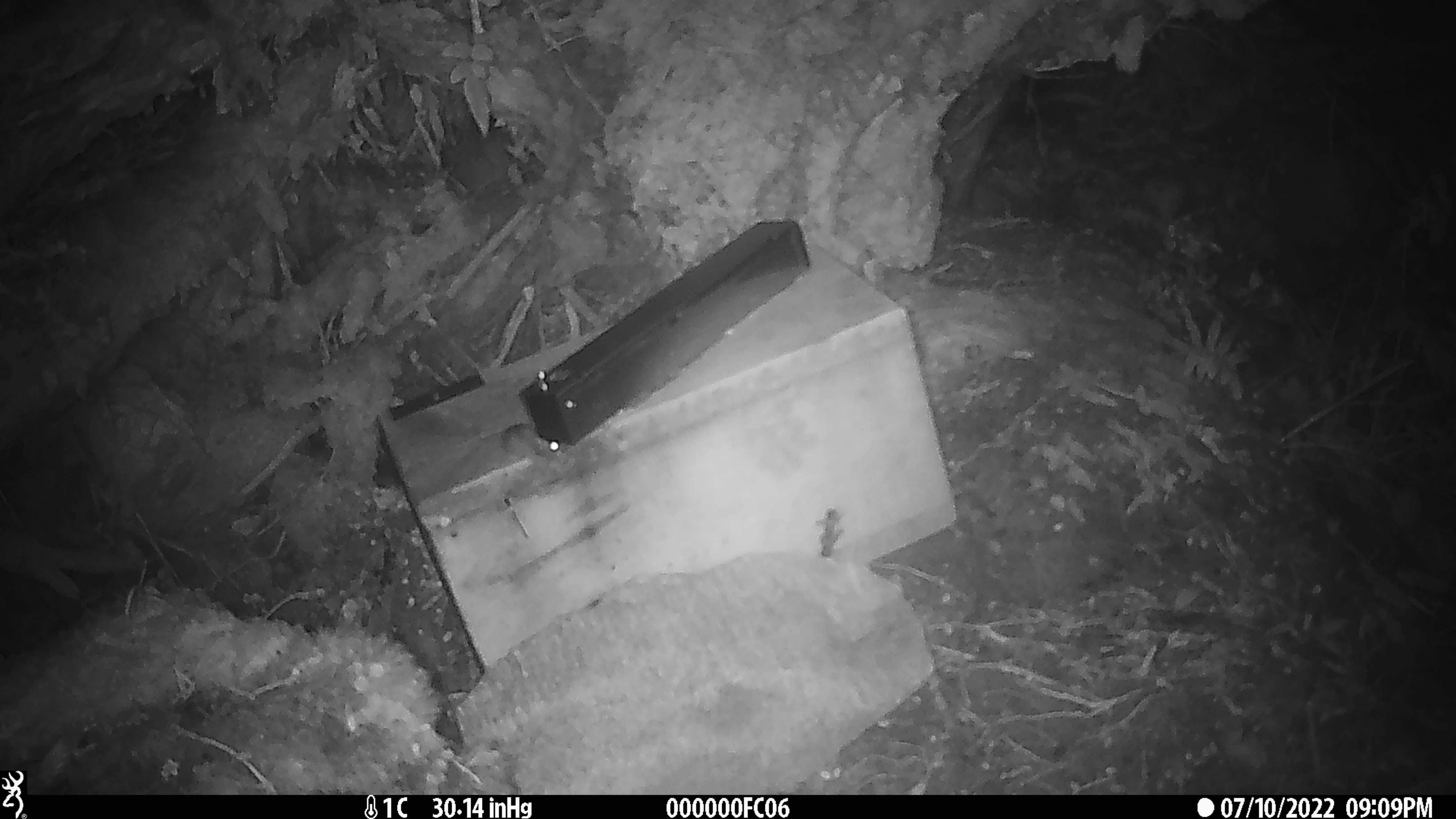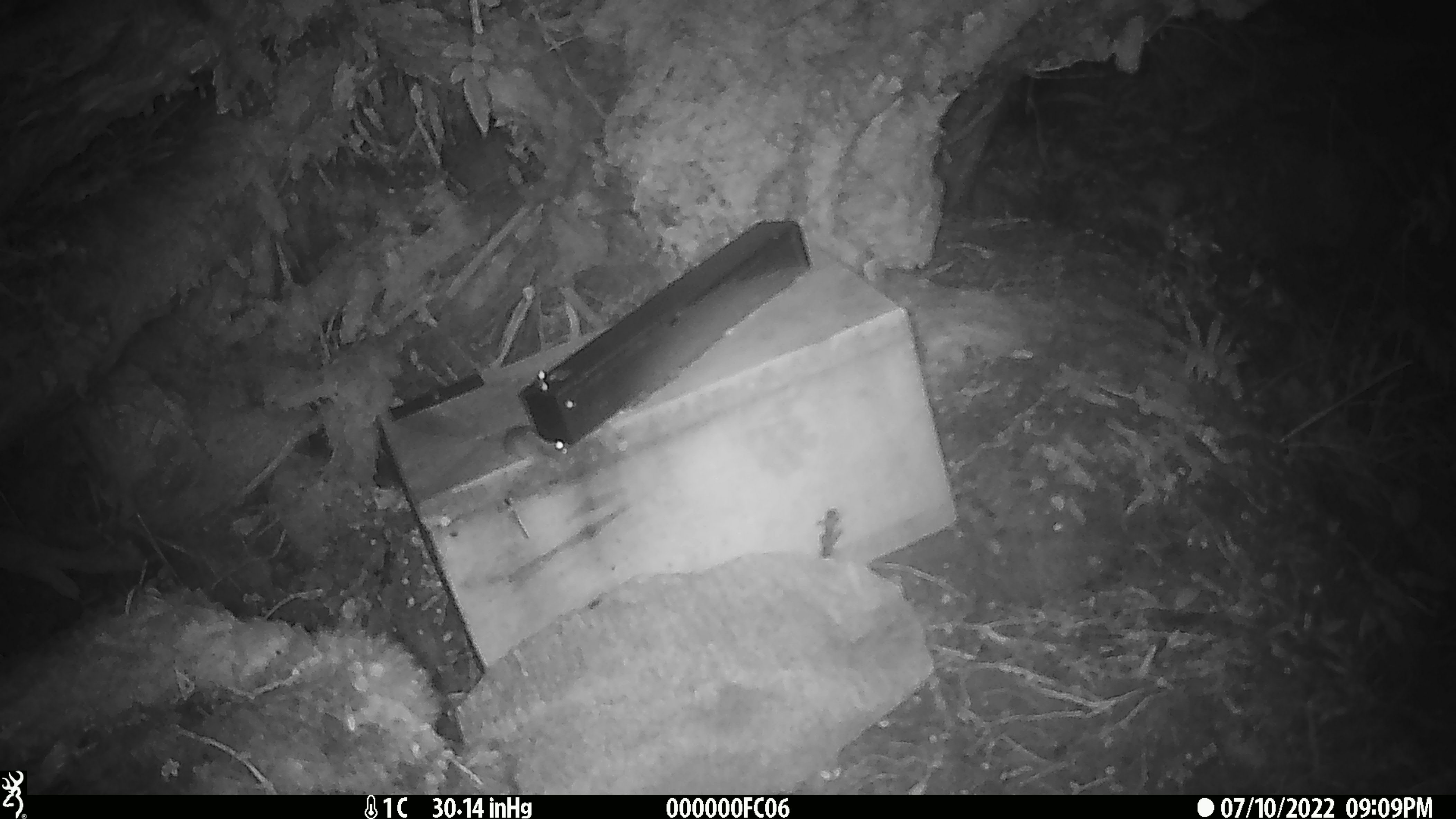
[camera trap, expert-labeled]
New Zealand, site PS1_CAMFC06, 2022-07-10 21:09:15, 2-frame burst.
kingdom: Animalia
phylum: Chordata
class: Mammalia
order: Rodentia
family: Muridae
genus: Mus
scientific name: Mus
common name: mouse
Mouse (Mus).